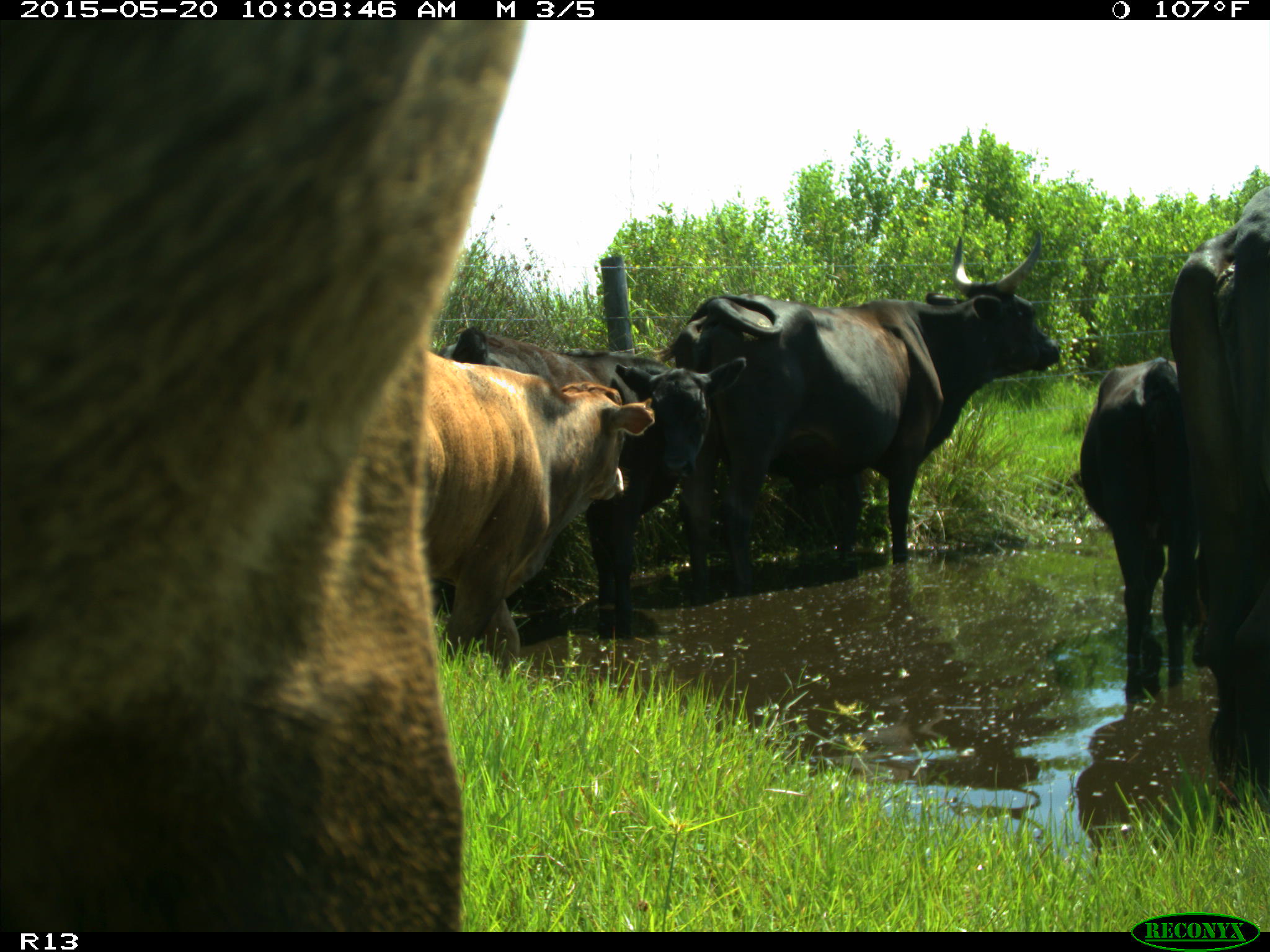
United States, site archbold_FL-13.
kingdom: Animalia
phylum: Chordata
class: Mammalia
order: Artiodactyla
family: Bovidae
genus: Bos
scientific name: Bos taurus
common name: domestic cow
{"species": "Bos taurus (domestic cow)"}